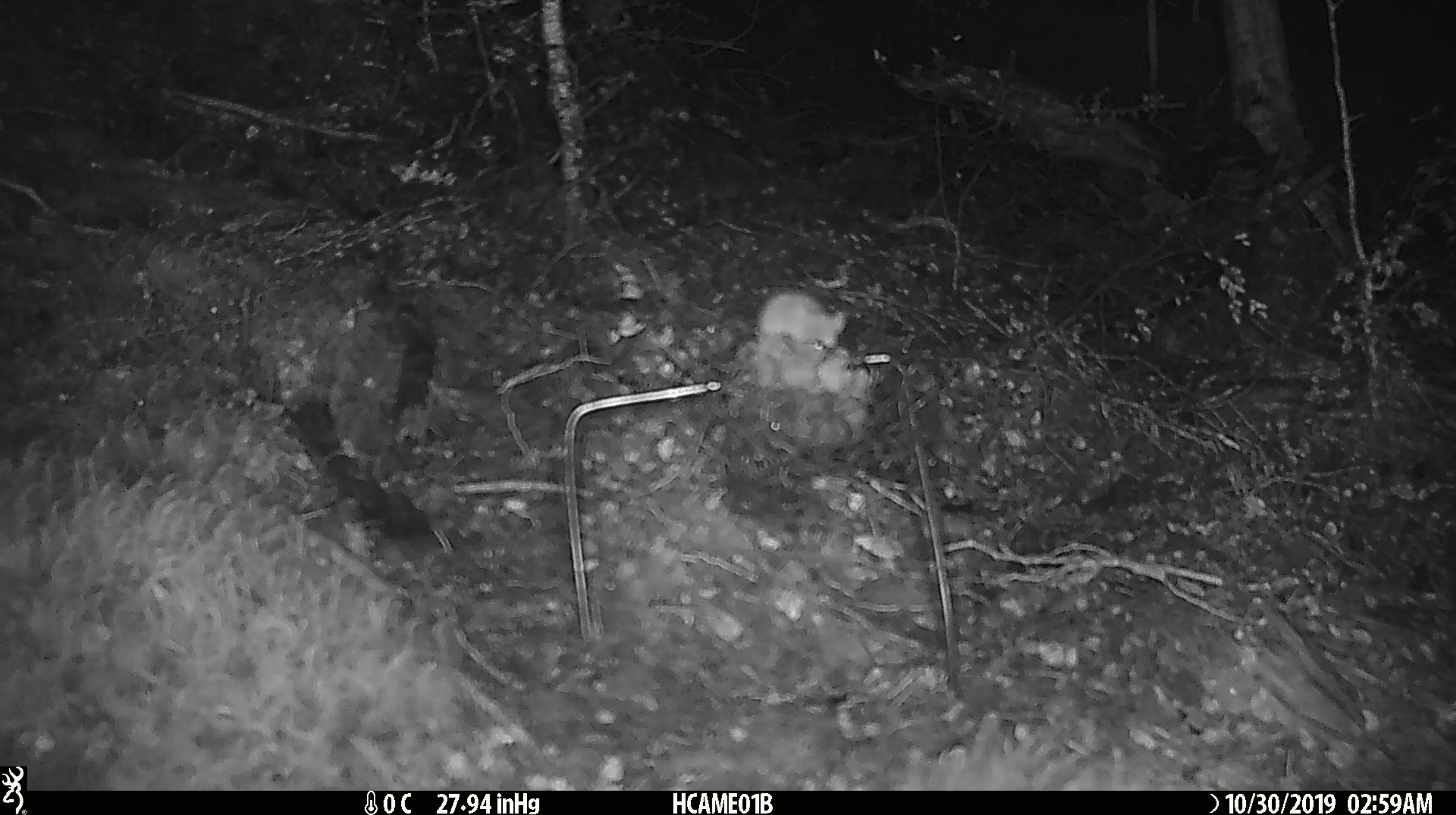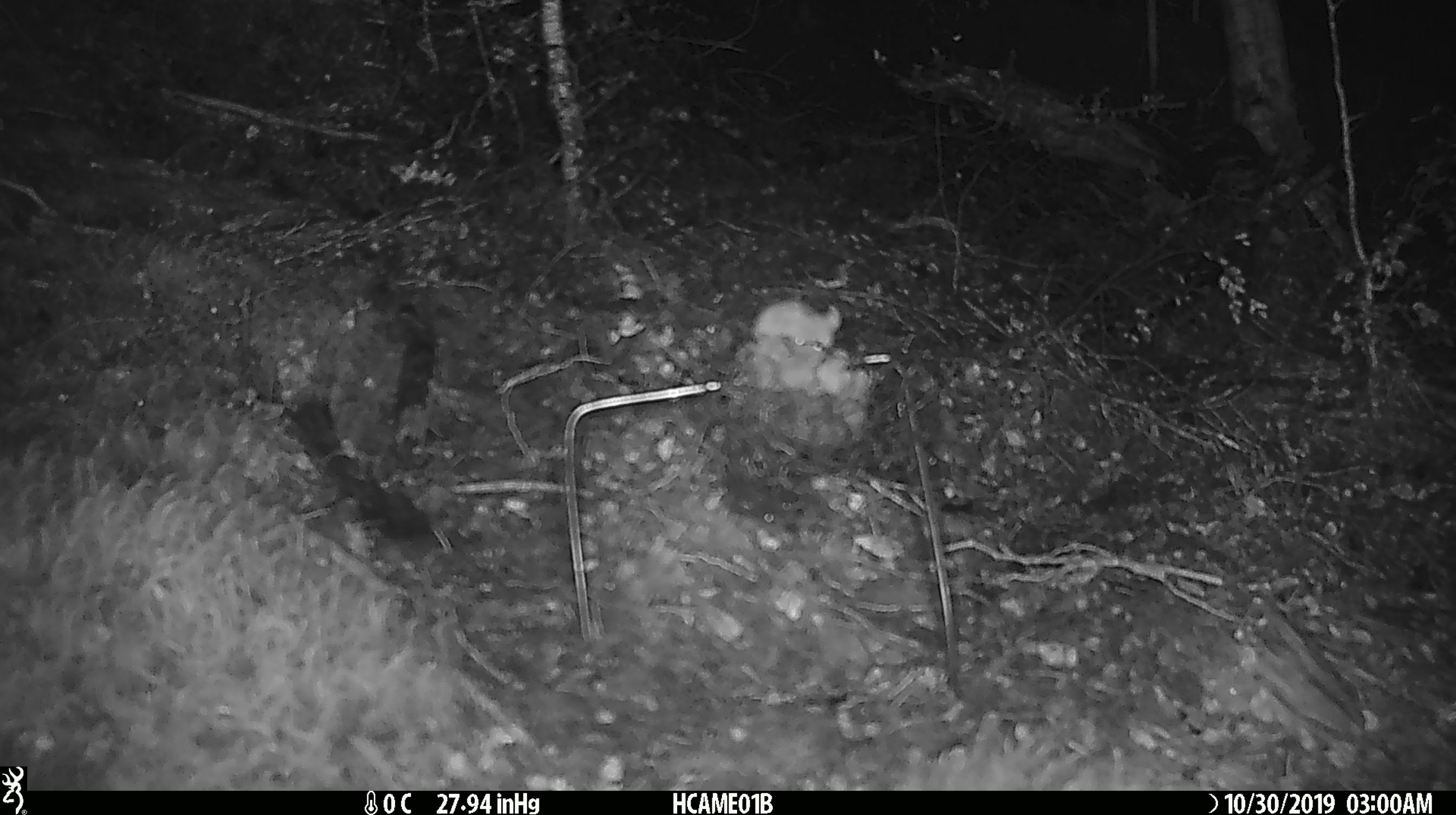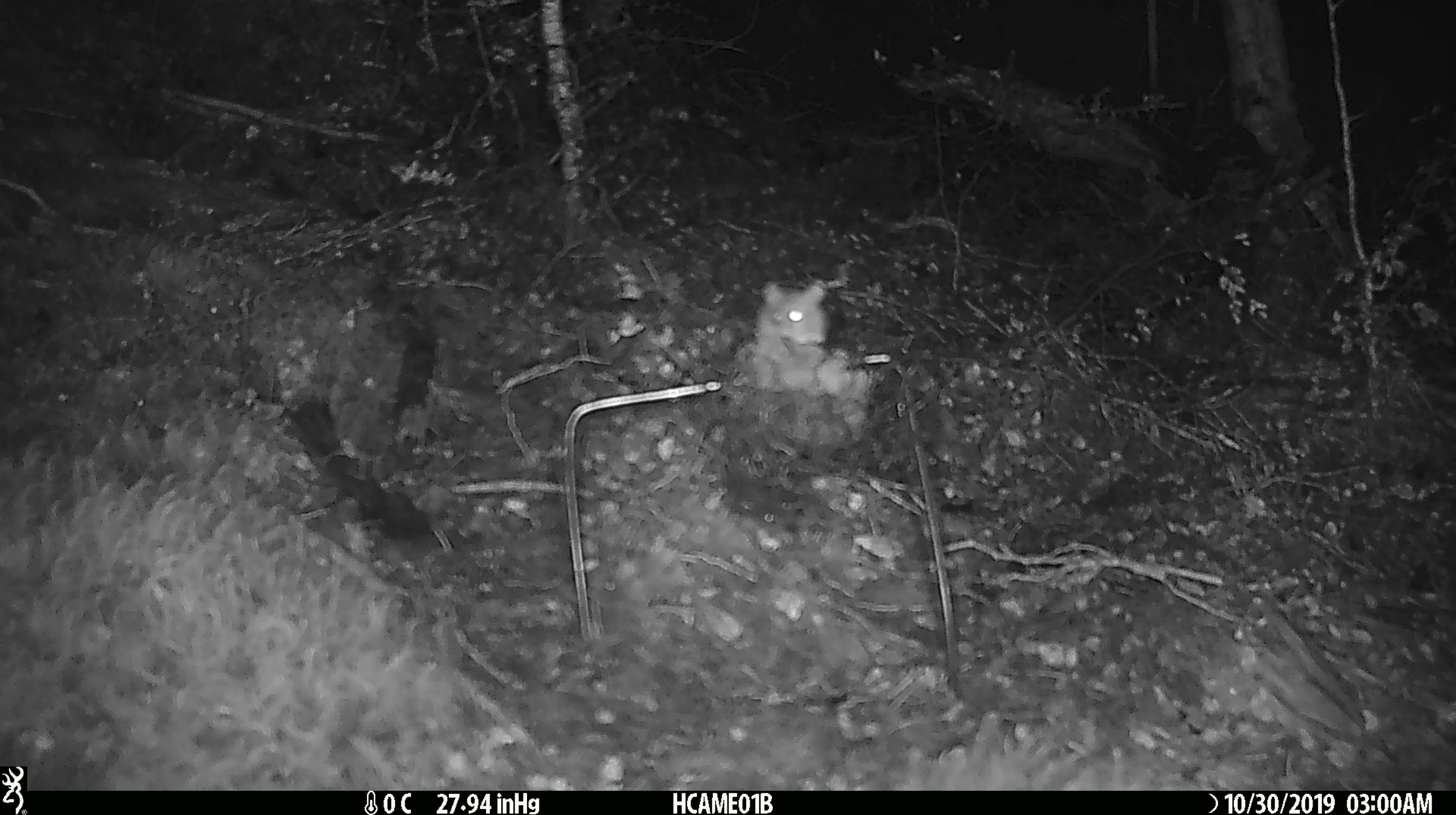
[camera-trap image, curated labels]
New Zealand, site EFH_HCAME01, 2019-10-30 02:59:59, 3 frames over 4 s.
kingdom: Animalia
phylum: Chordata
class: Mammalia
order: Rodentia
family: Muridae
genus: Mus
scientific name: Mus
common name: mouse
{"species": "mouse (Mus)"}